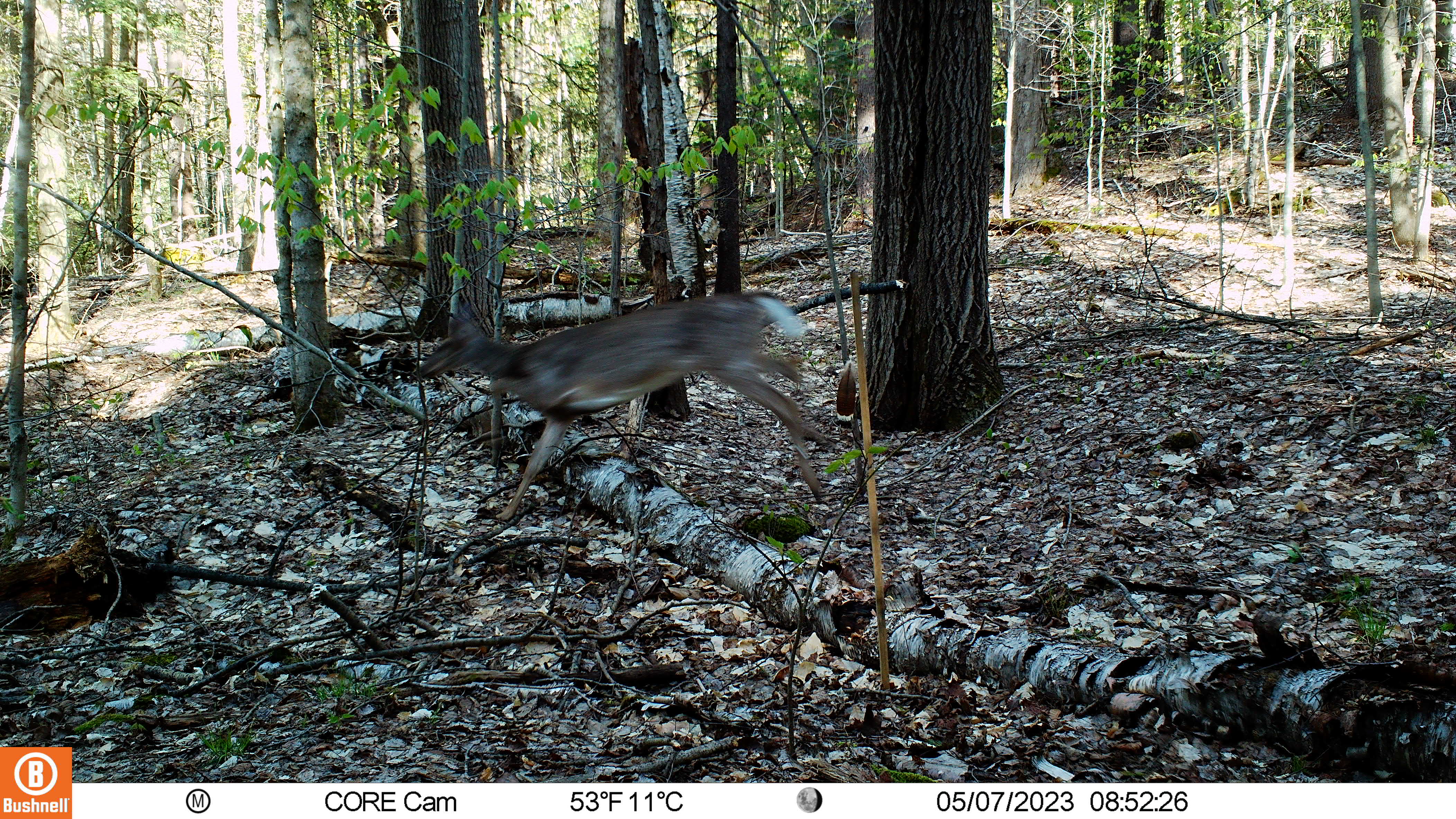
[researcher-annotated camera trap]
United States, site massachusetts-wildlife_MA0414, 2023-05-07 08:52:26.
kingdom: Animalia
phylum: Chordata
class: Mammalia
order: Artiodactyla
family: Cervidae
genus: Odocoileus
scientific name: Odocoileus virginianus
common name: white-tailed deer